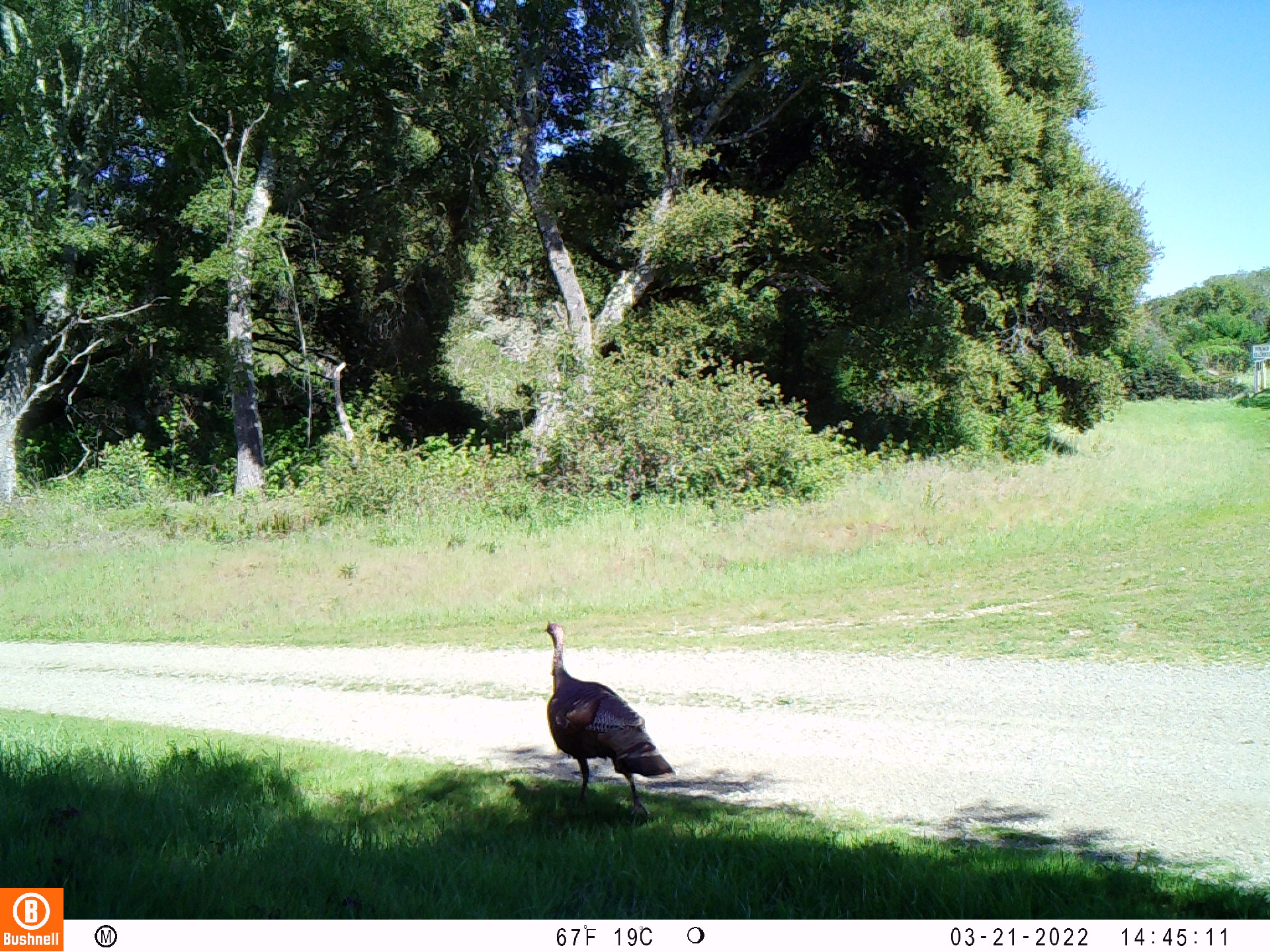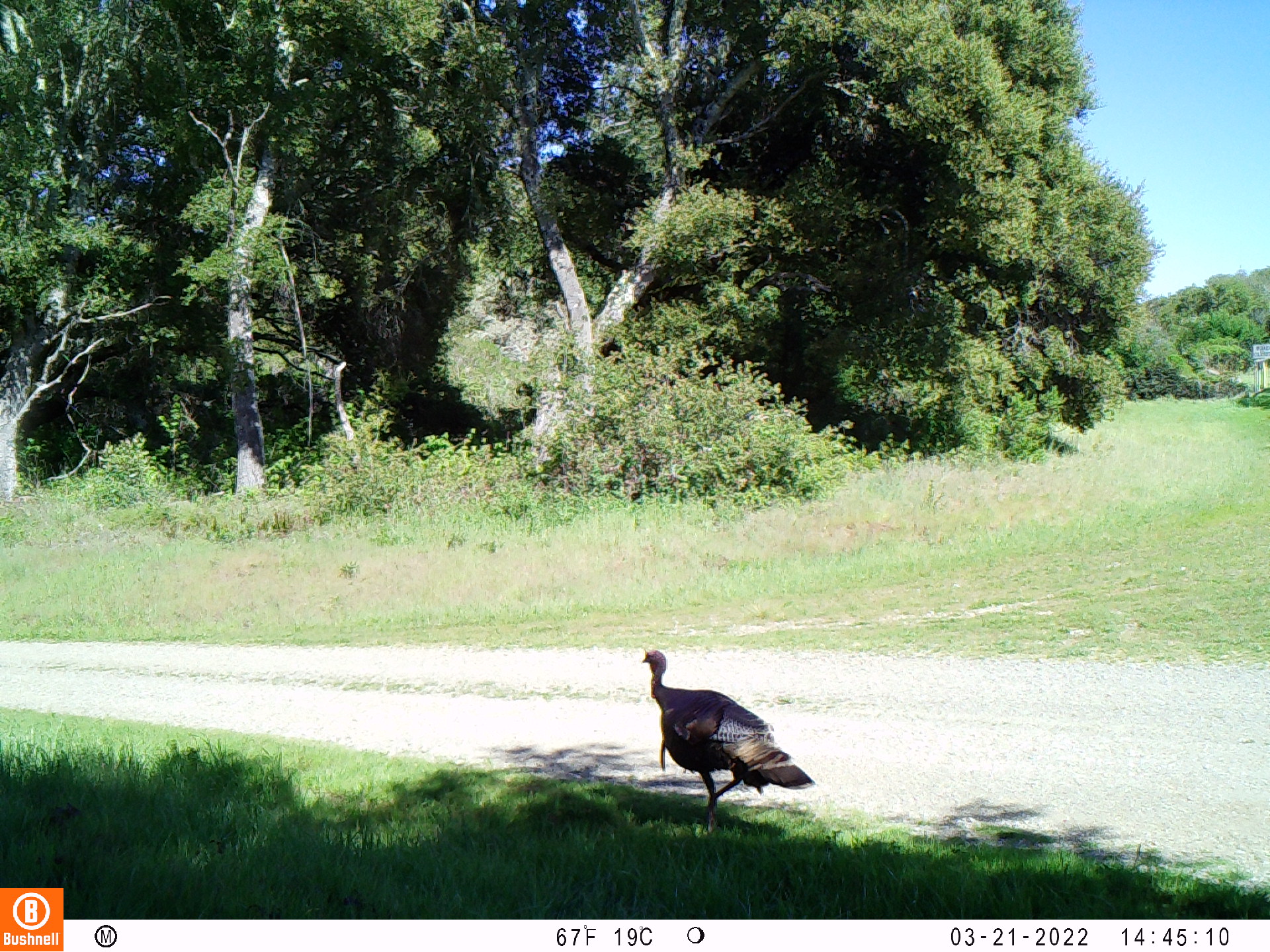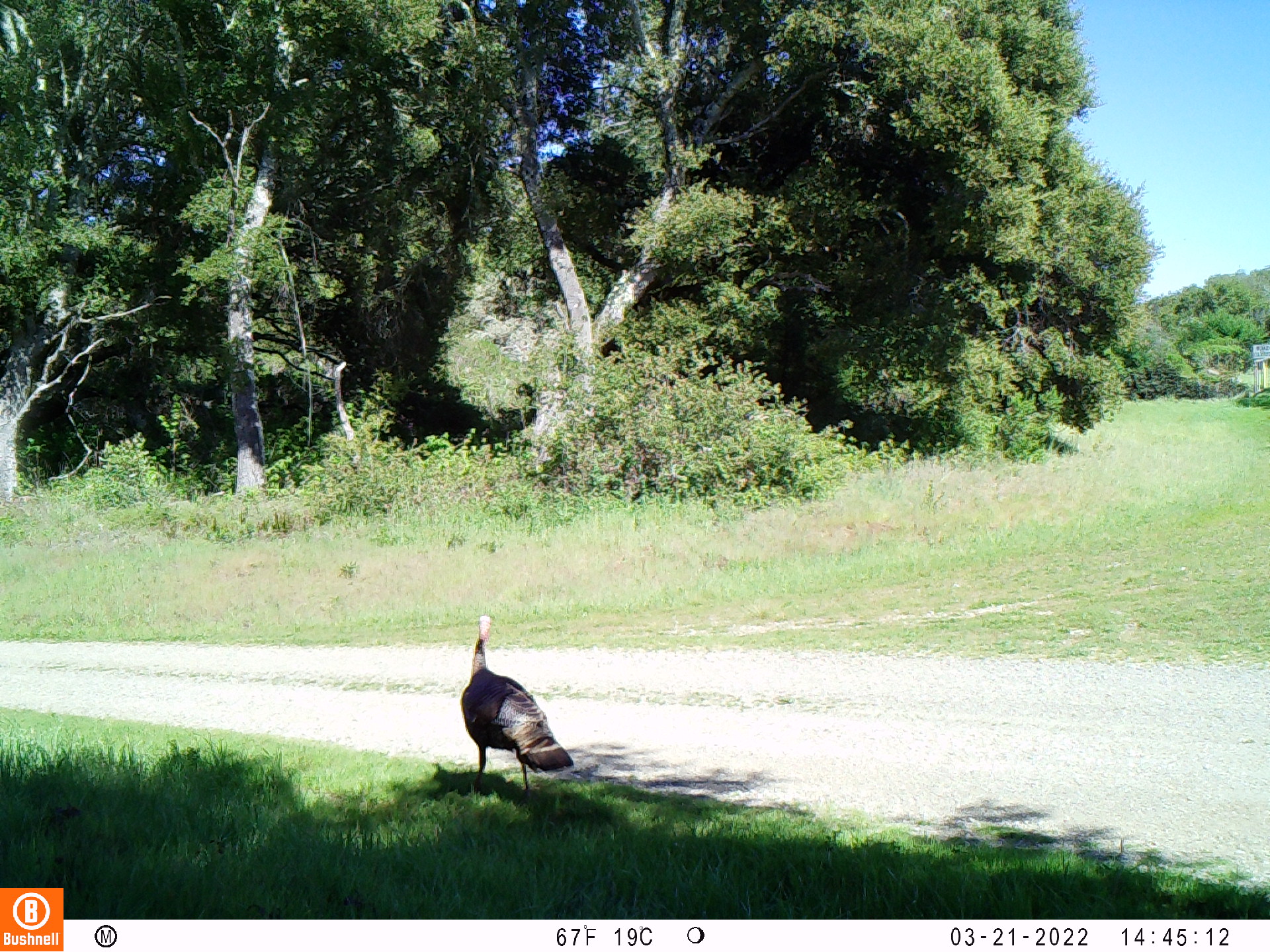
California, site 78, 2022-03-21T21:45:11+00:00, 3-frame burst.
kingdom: Animalia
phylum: Chordata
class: Aves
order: Galliformes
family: Phasianidae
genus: Meleagris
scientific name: Meleagris gallopavo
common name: turkey